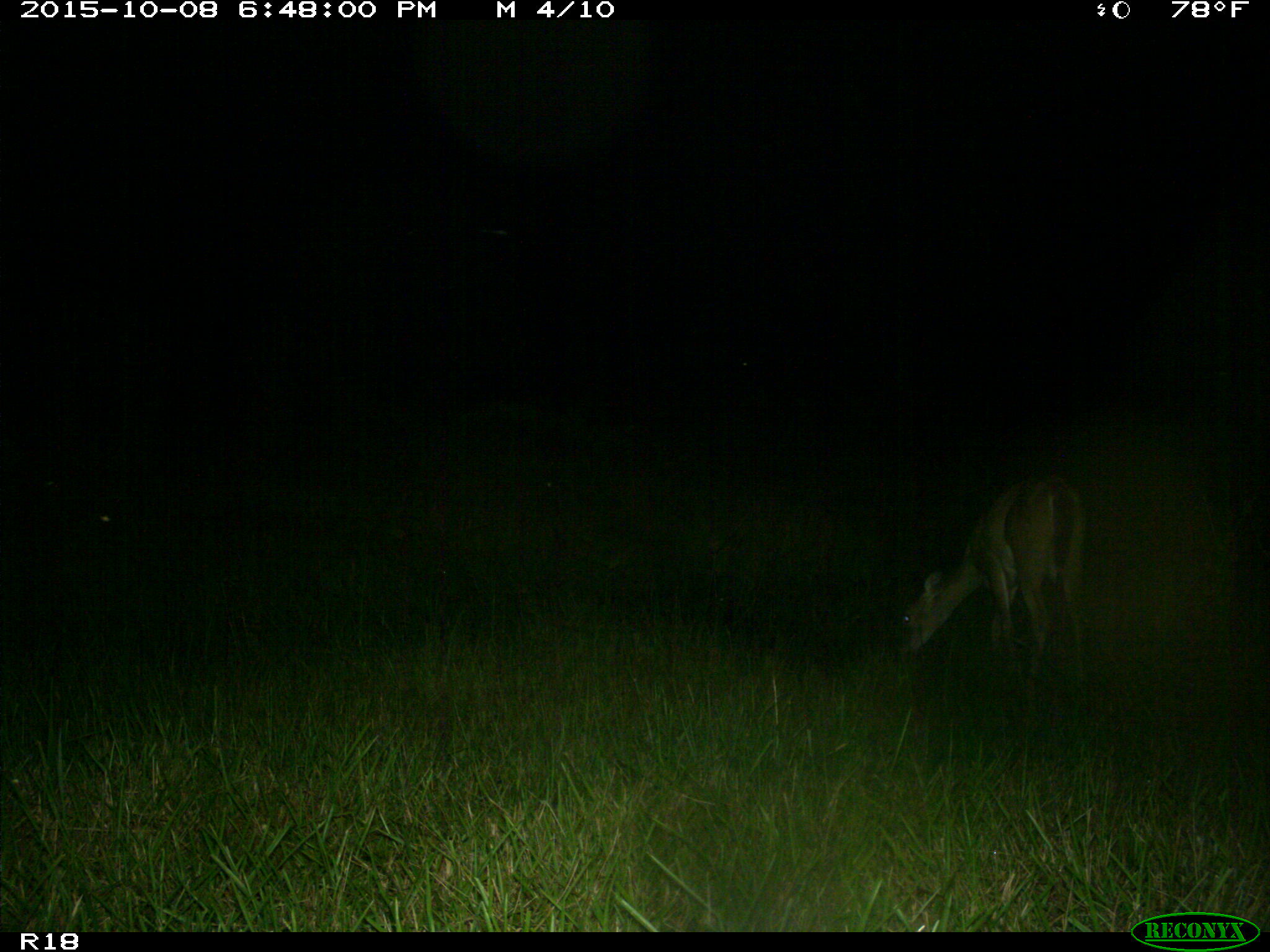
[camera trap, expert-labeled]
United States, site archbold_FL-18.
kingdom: Animalia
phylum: Chordata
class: Mammalia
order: Artiodactyla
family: Cervidae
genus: Odocoileus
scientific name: Odocoileus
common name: deer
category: unidentified deer